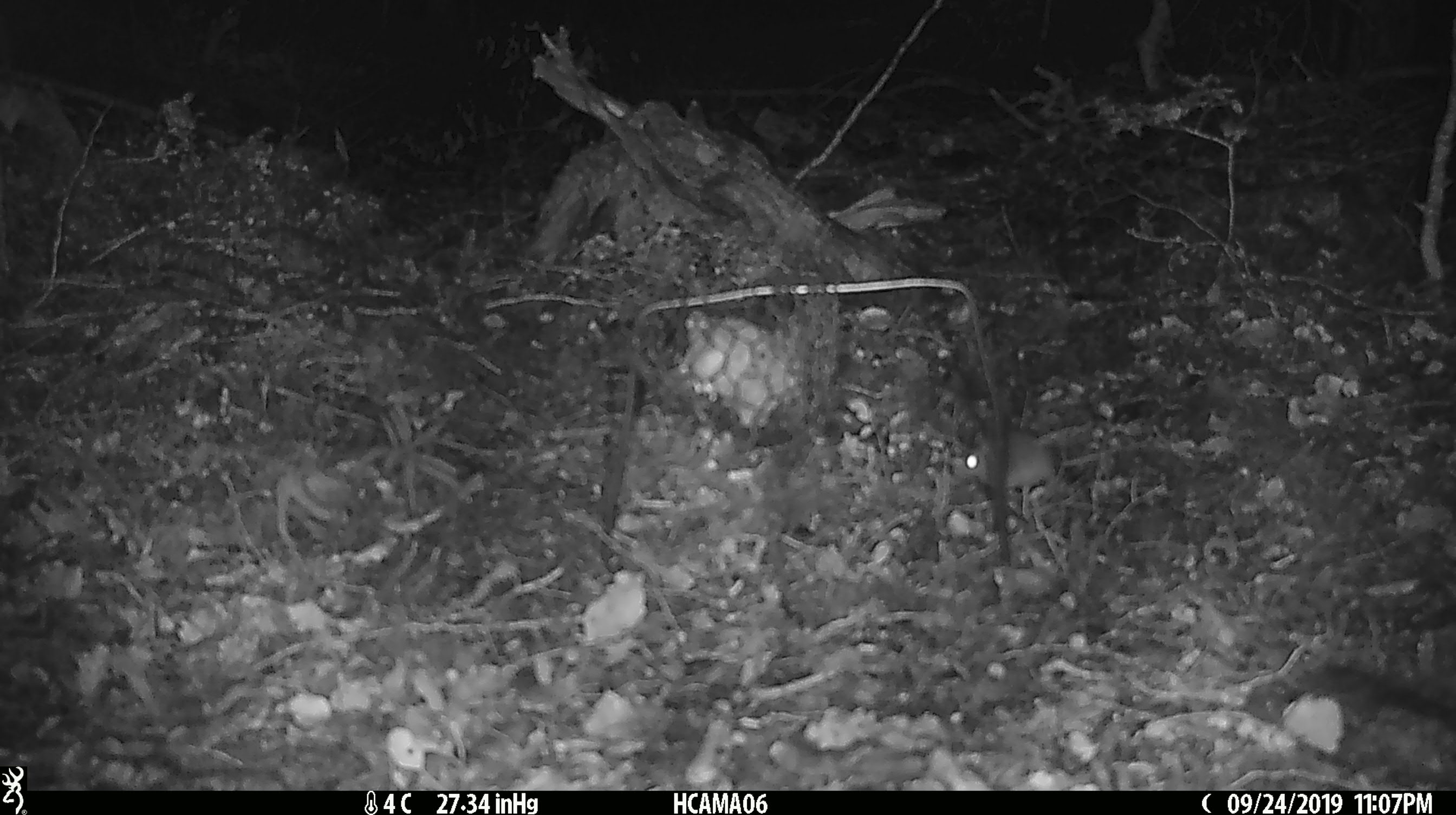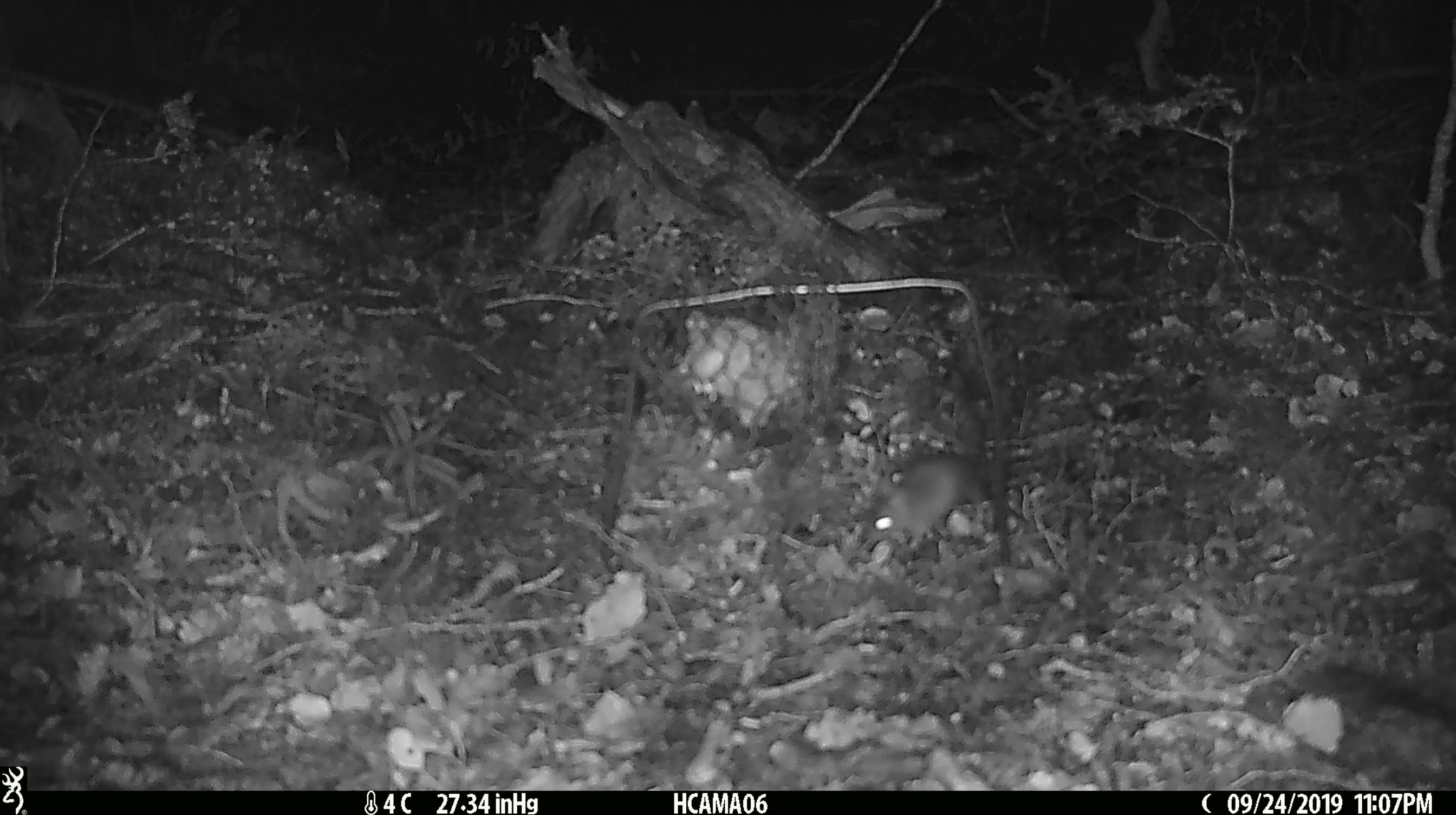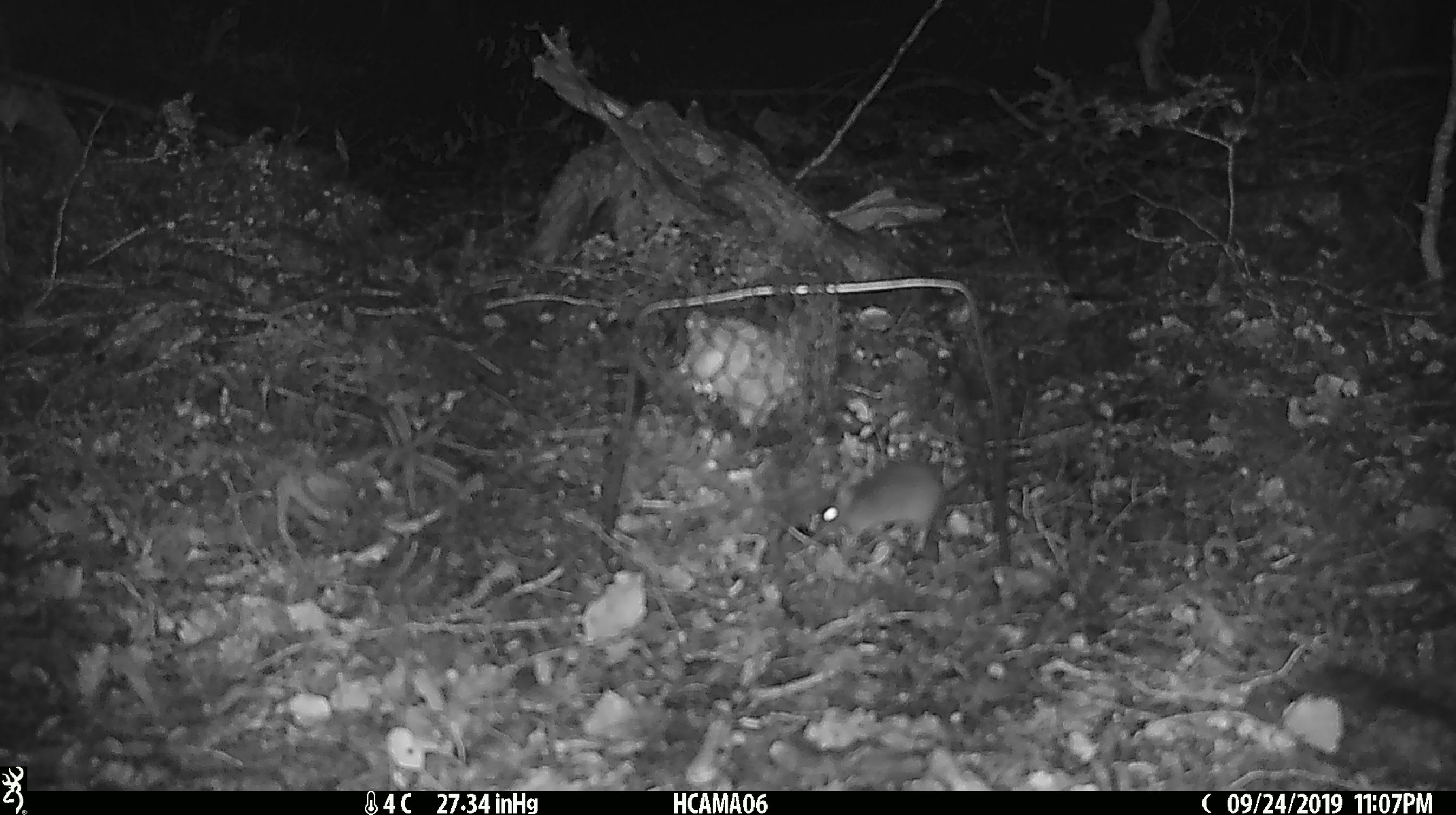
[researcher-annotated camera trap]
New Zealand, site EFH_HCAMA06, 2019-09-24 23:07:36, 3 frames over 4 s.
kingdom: Animalia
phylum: Chordata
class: Mammalia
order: Rodentia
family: Muridae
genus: Mus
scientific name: Mus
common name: mouse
Mouse (Mus).